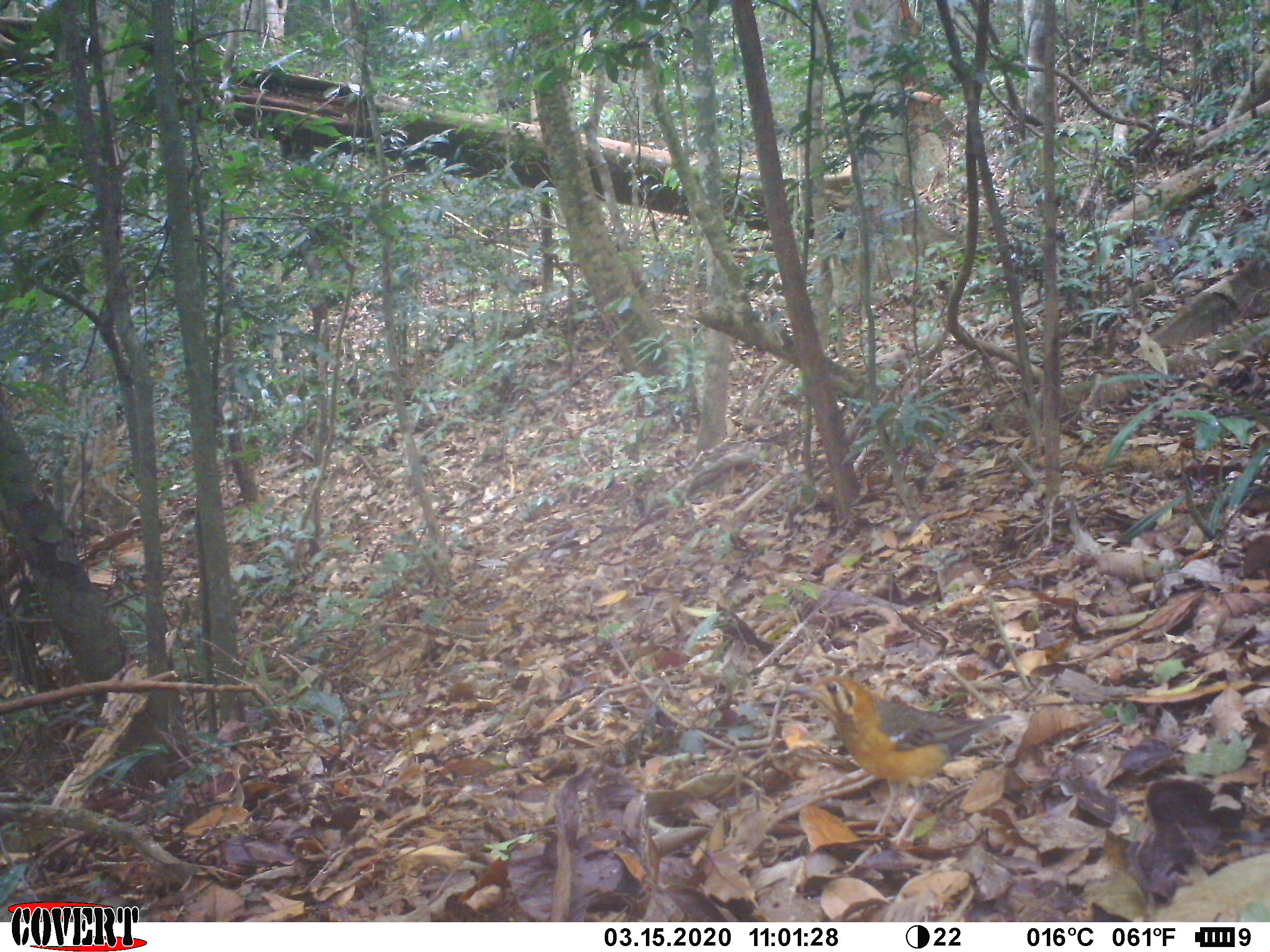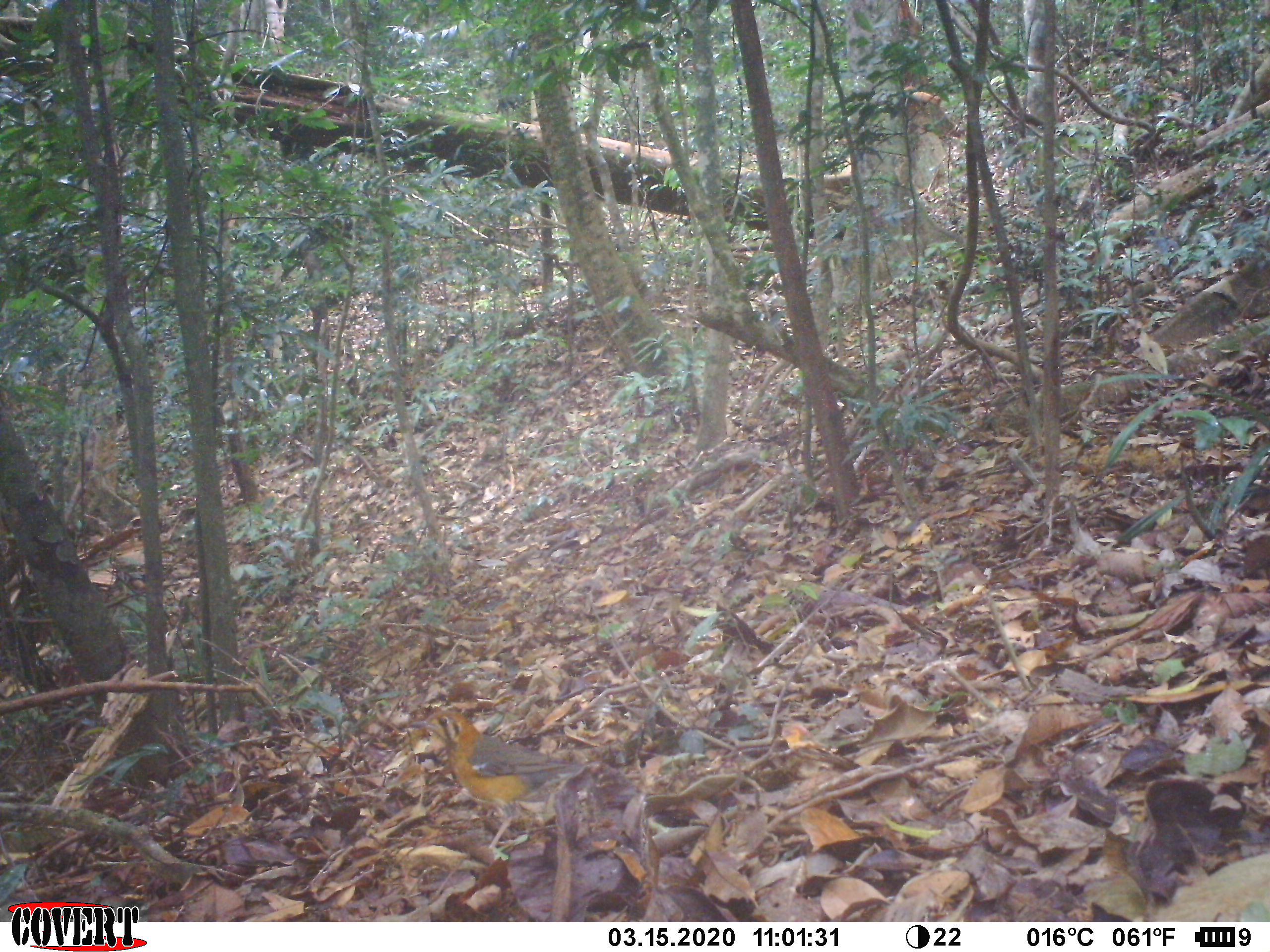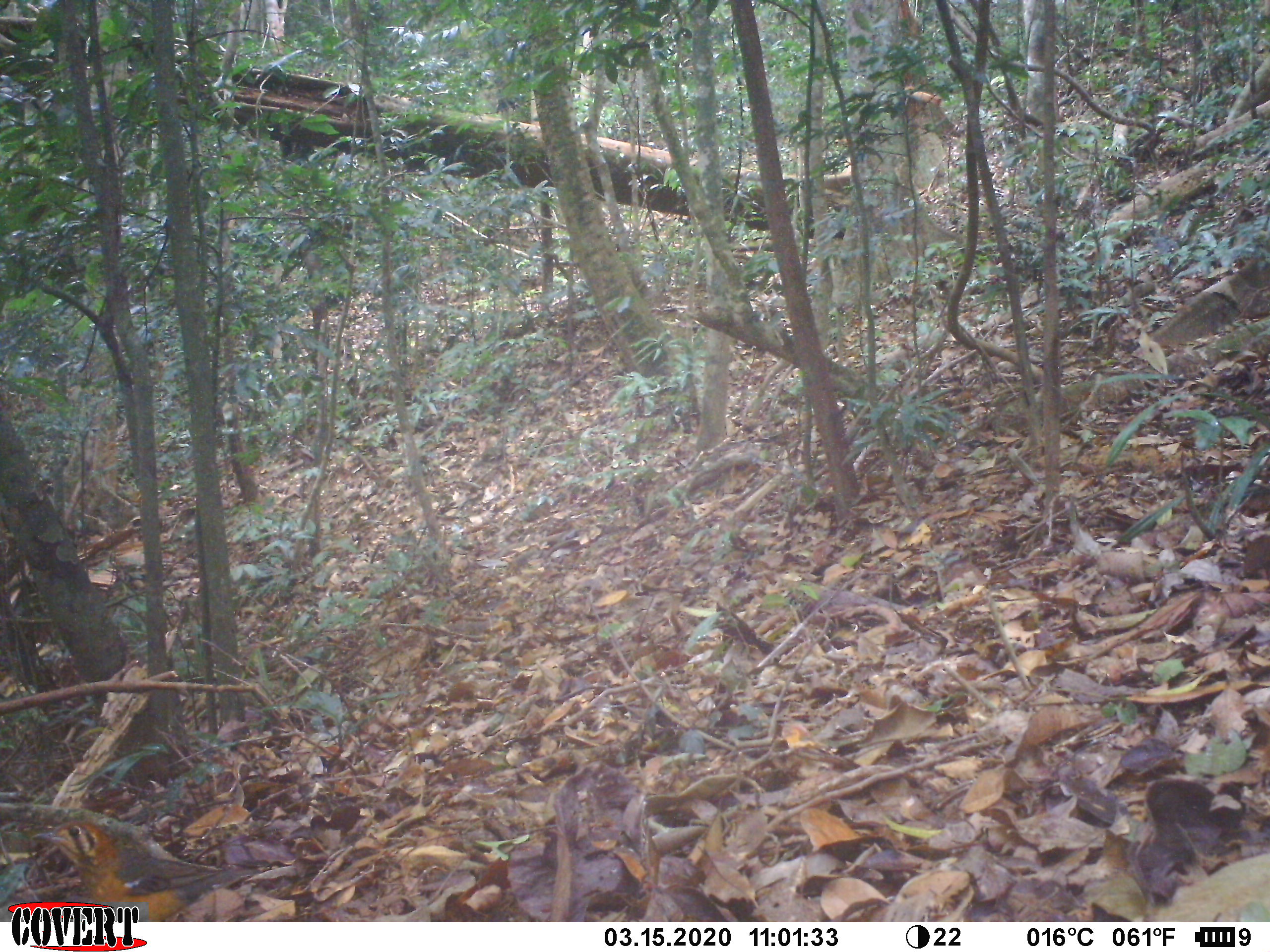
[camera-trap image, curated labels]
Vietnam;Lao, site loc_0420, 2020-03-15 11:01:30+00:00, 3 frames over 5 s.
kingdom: Animalia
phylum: Chordata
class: Aves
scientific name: Aves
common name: bird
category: unidentified bird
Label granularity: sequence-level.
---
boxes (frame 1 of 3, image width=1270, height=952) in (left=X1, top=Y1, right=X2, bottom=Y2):
unidentified bird: (left=786, top=676, right=1013, bottom=847)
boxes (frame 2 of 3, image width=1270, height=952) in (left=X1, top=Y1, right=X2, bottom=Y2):
unidentified bird: (left=406, top=707, right=603, bottom=866)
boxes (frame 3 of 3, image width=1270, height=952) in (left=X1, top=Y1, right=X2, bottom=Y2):
unidentified bird: (left=31, top=817, right=273, bottom=922)